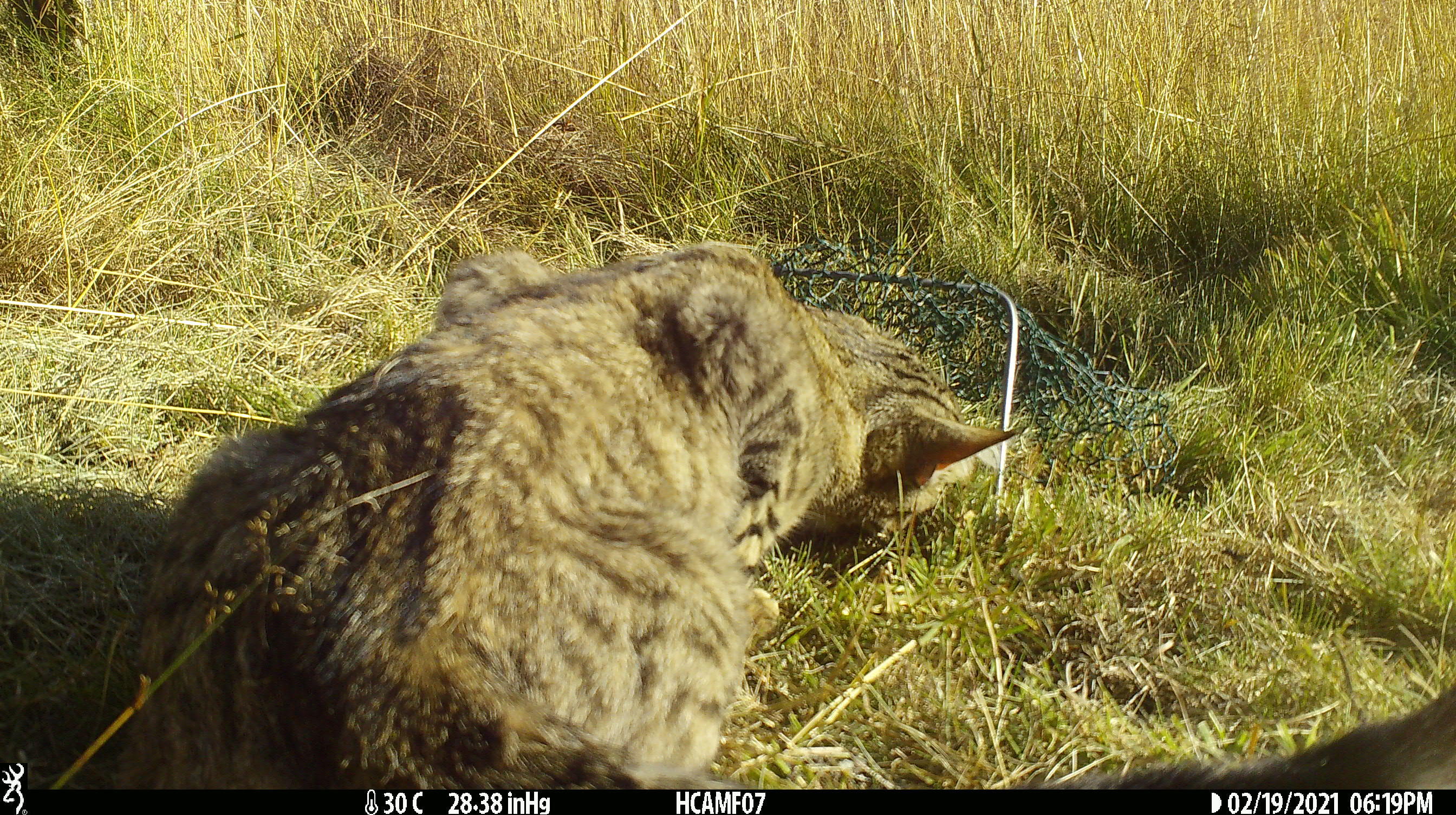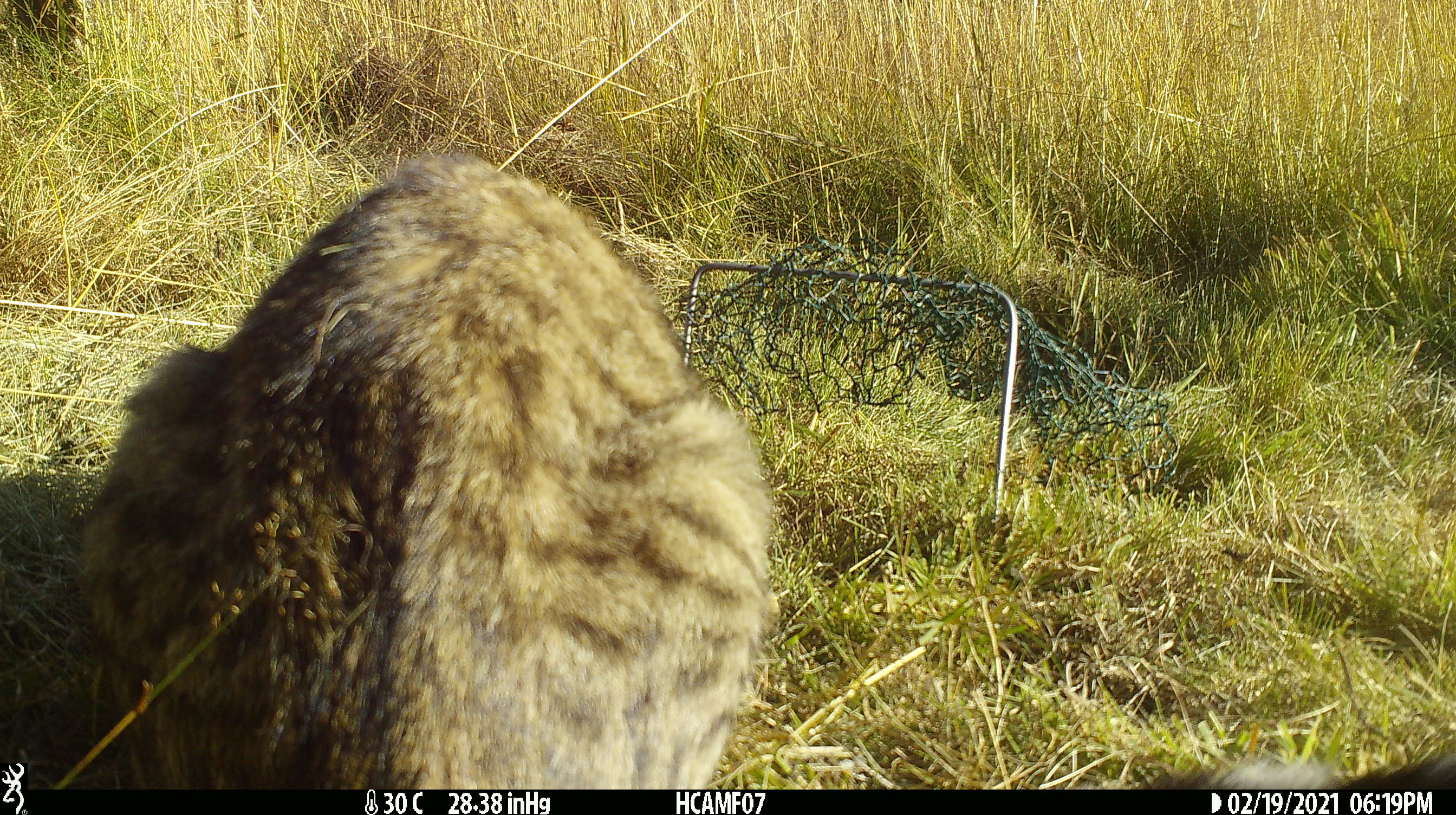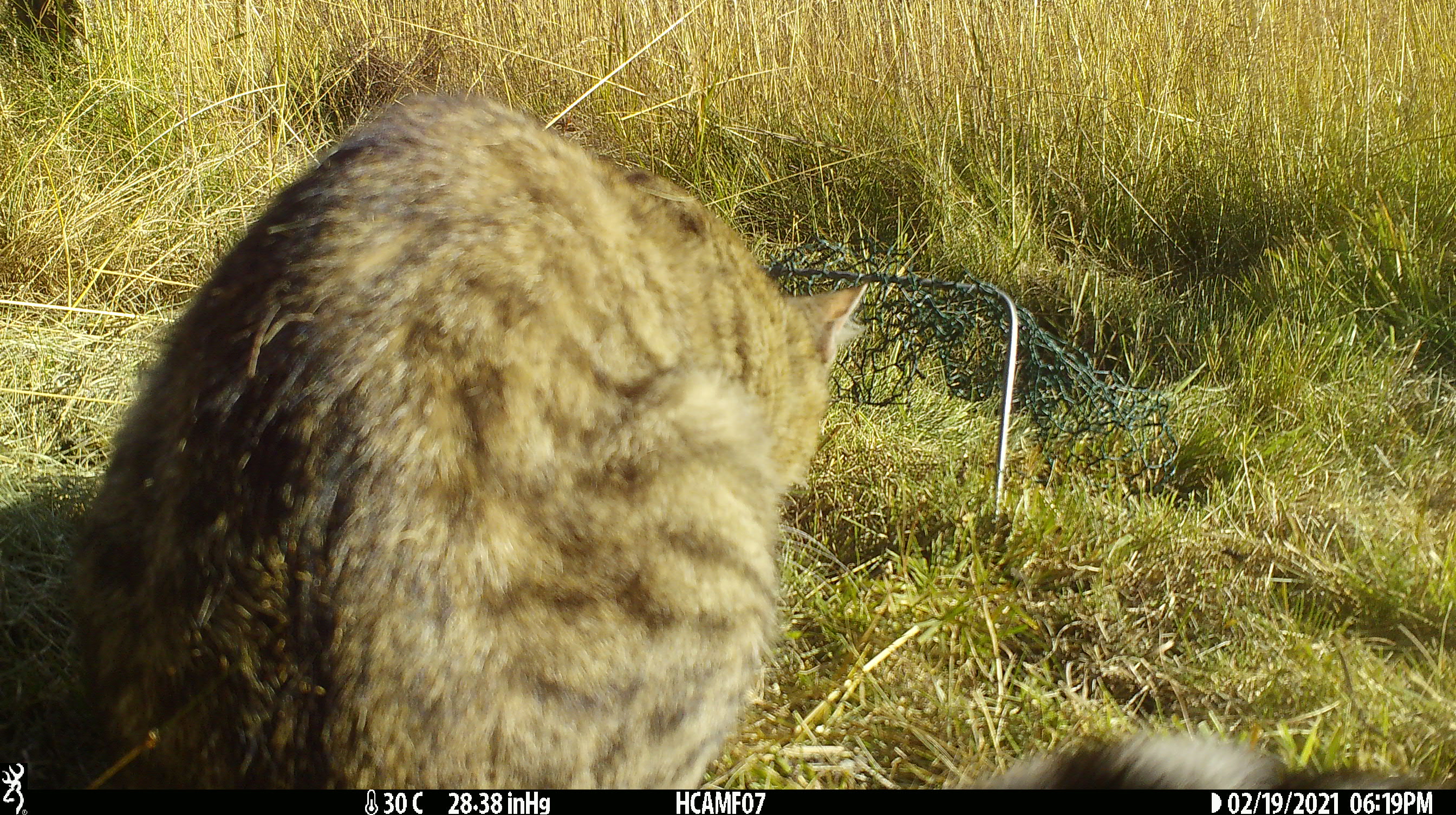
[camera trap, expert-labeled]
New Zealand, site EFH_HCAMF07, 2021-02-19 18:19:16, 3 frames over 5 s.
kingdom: Animalia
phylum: Chordata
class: Mammalia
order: Carnivora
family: Felidae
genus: Felis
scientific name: Felis catus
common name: domestic cat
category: cat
Cat (domestic cat) (Felis catus).